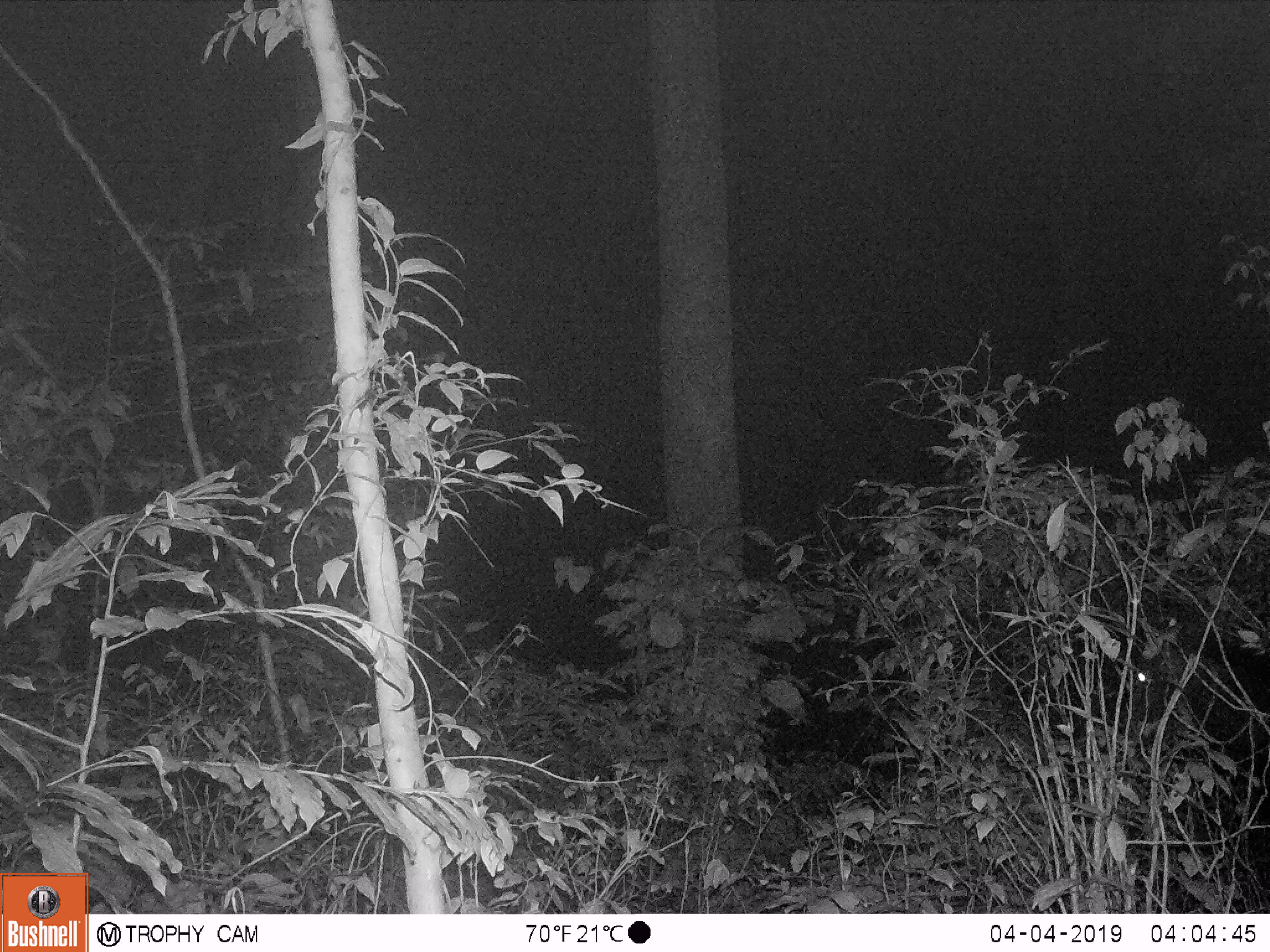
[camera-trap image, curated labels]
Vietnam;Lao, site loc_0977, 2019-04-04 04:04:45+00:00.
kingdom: Animalia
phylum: Chordata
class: Mammalia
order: Artiodactyla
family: Bovidae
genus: Capricornis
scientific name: Capricornis sumatraensis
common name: chinese serow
Chinese serow (Capricornis sumatraensis). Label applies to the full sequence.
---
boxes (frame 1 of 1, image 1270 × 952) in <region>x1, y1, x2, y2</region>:
chinese serow: <region>1126, 624, 1270, 772</region>